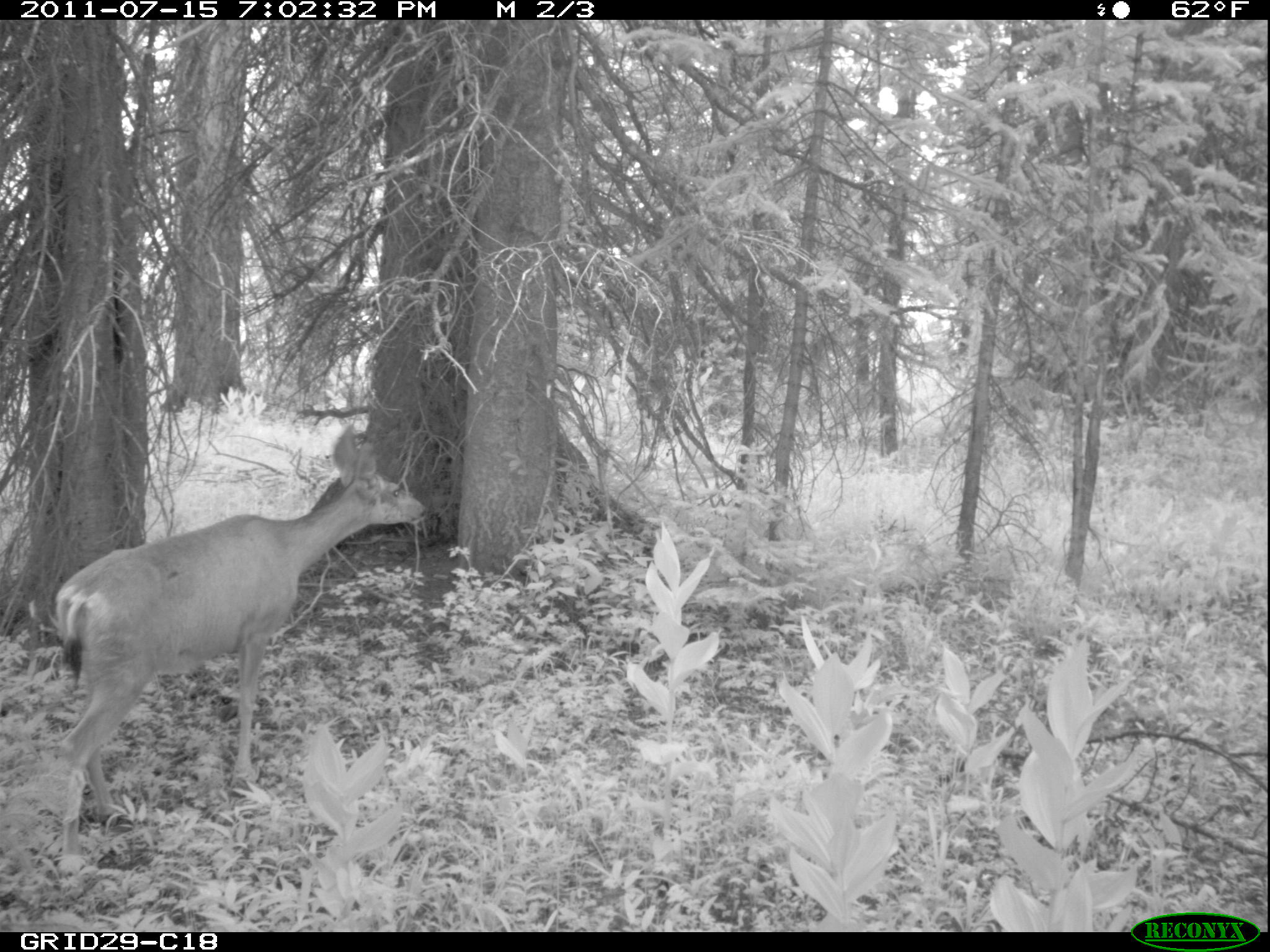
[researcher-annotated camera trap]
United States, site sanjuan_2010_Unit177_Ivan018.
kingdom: Animalia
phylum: Chordata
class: Mammalia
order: Artiodactyla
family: Cervidae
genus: Odocoileus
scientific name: Odocoileus hemionus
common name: mule deer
Odocoileus hemionus (mule deer).